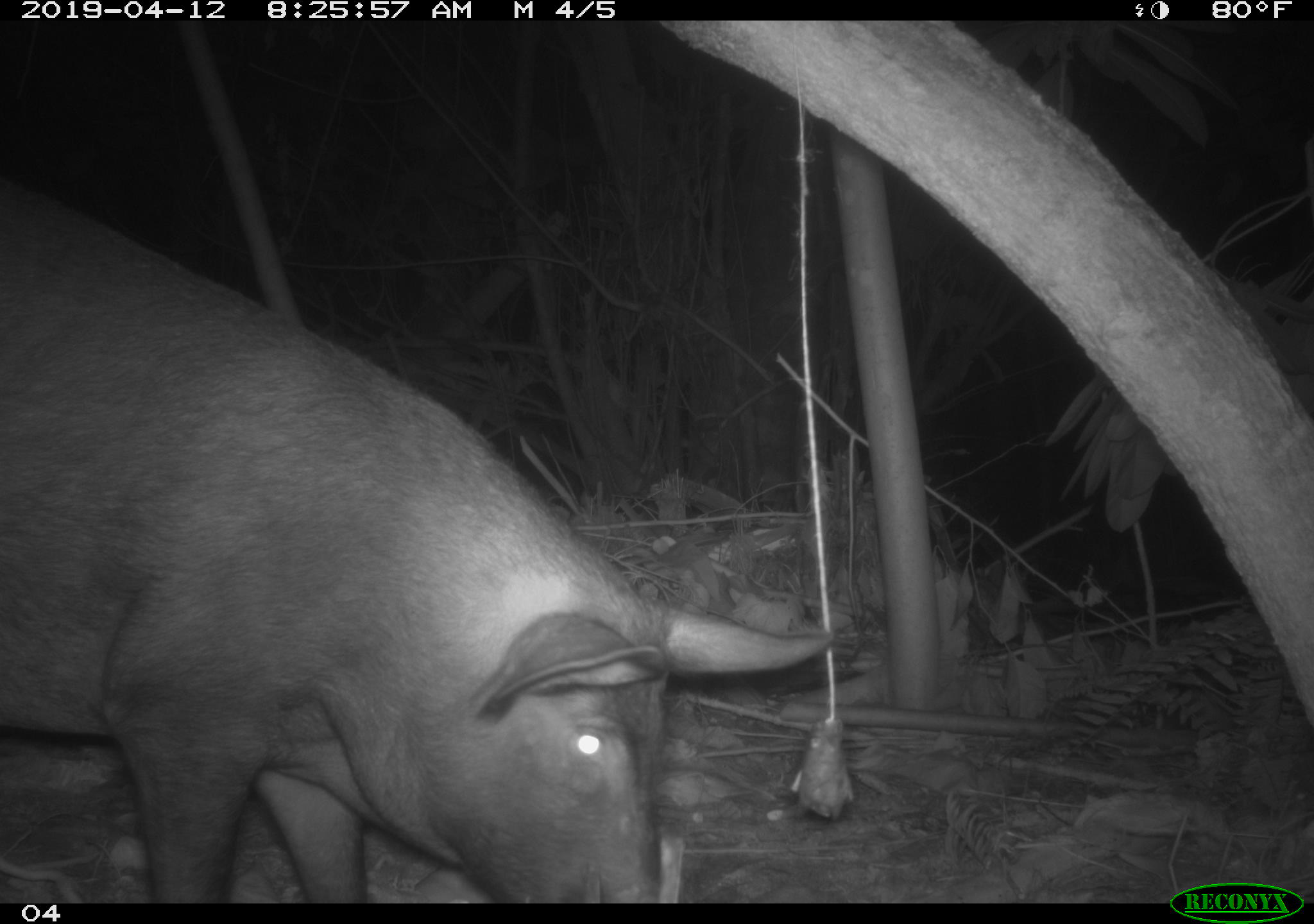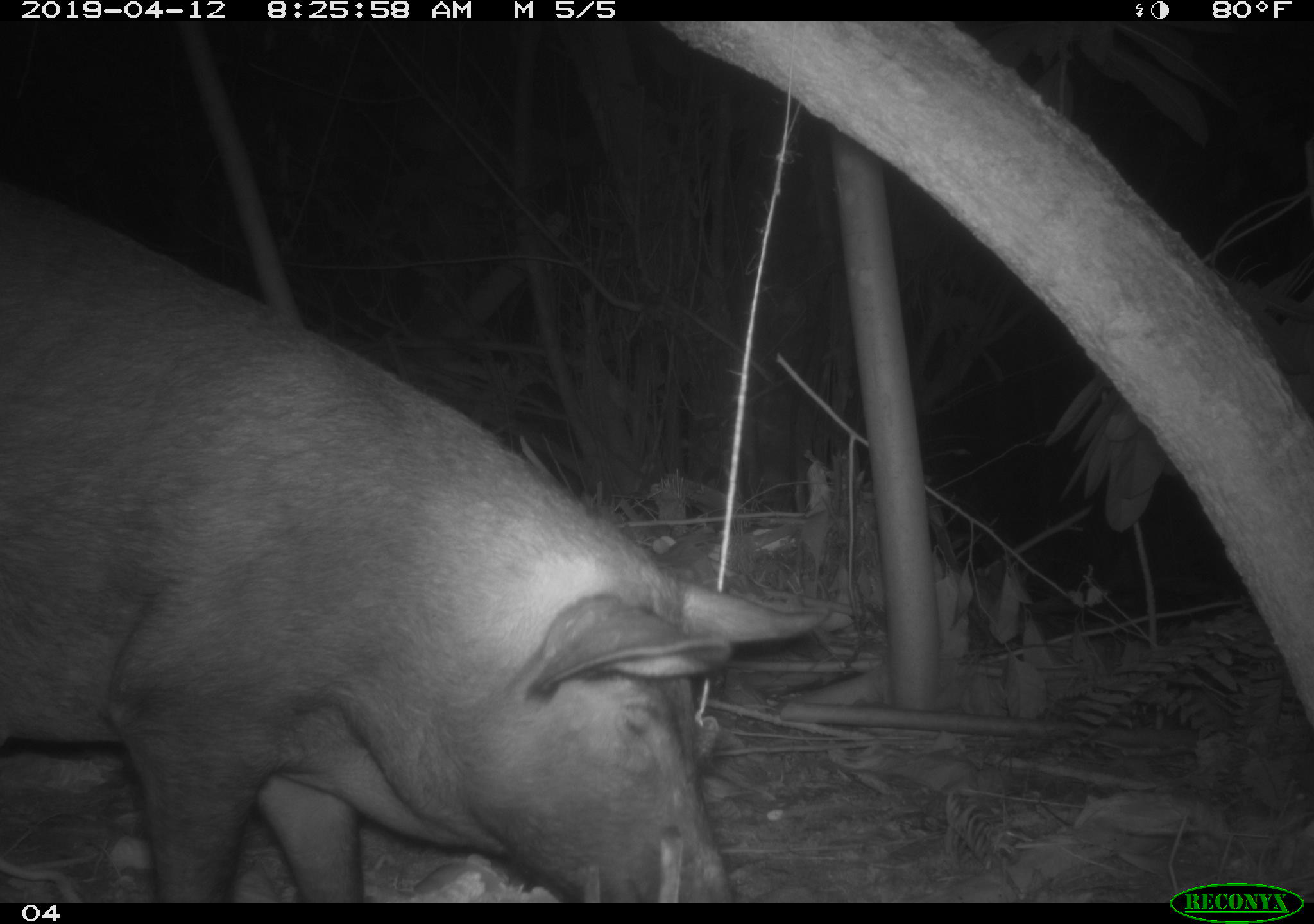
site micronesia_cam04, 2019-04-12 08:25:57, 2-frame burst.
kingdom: Animalia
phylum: Chordata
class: Mammalia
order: Artiodactyla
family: Suidae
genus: Sus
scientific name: Sus scrofa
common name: pig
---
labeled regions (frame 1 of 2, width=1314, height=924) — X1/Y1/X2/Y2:
pig: 5/169/830/898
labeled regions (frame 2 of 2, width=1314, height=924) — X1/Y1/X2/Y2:
pig: 0/185/842/905